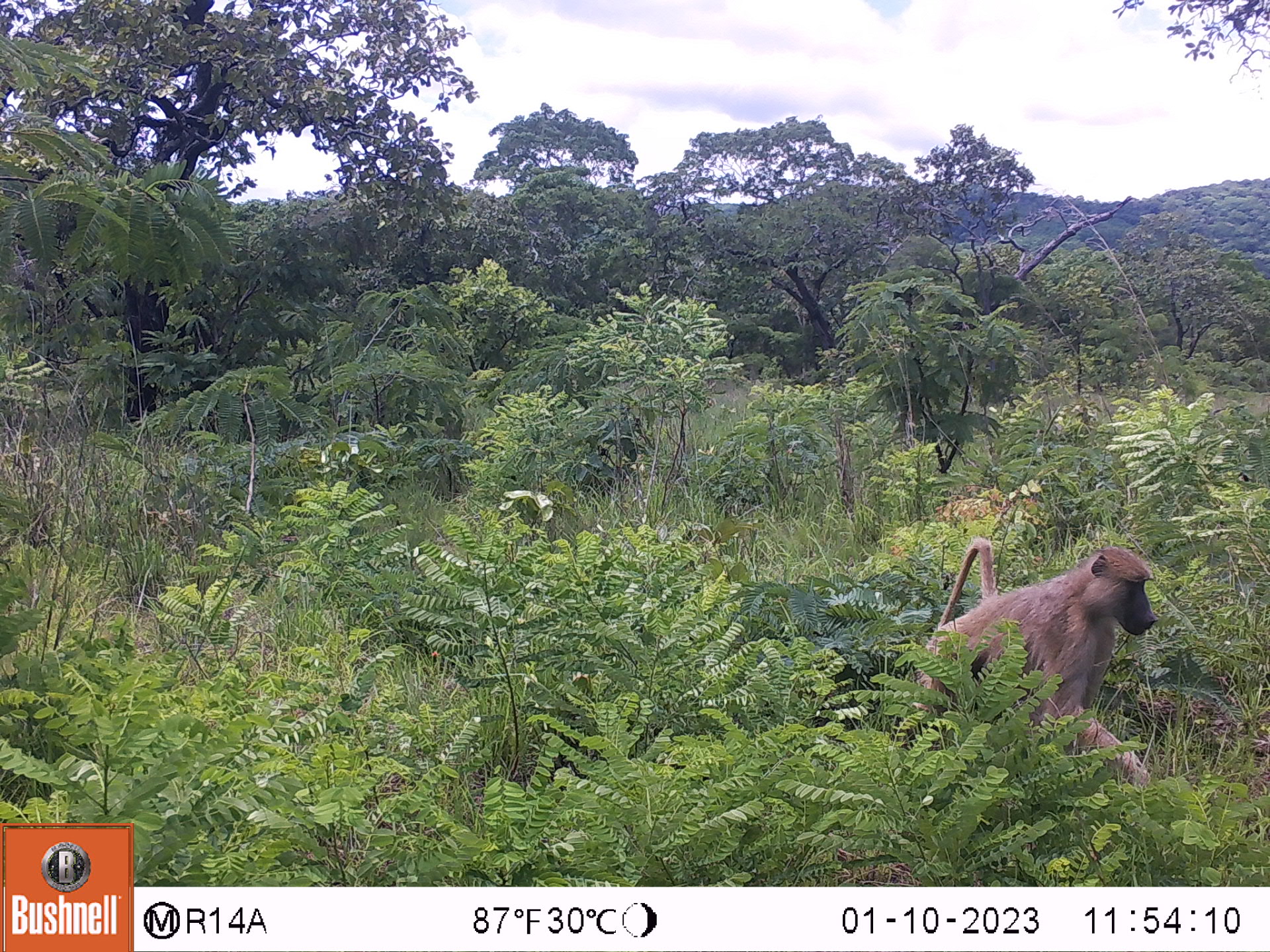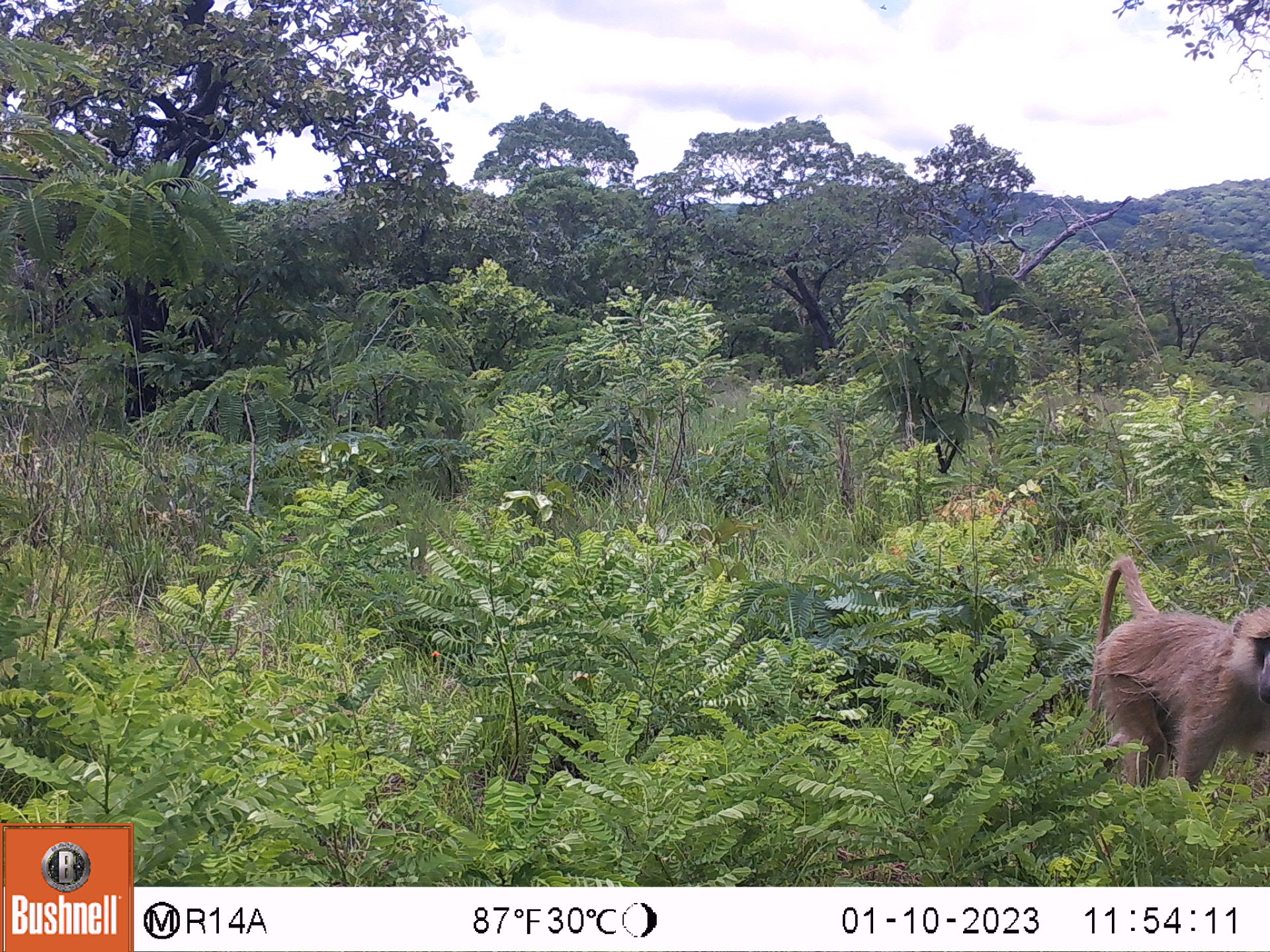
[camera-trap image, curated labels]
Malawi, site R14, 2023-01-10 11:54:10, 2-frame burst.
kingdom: Animalia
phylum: Chordata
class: Mammalia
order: Primates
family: Cercopithecidae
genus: Papio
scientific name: Papio cynocephalus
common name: yellow baboon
Yellow baboon (Papio cynocephalus), count 1.